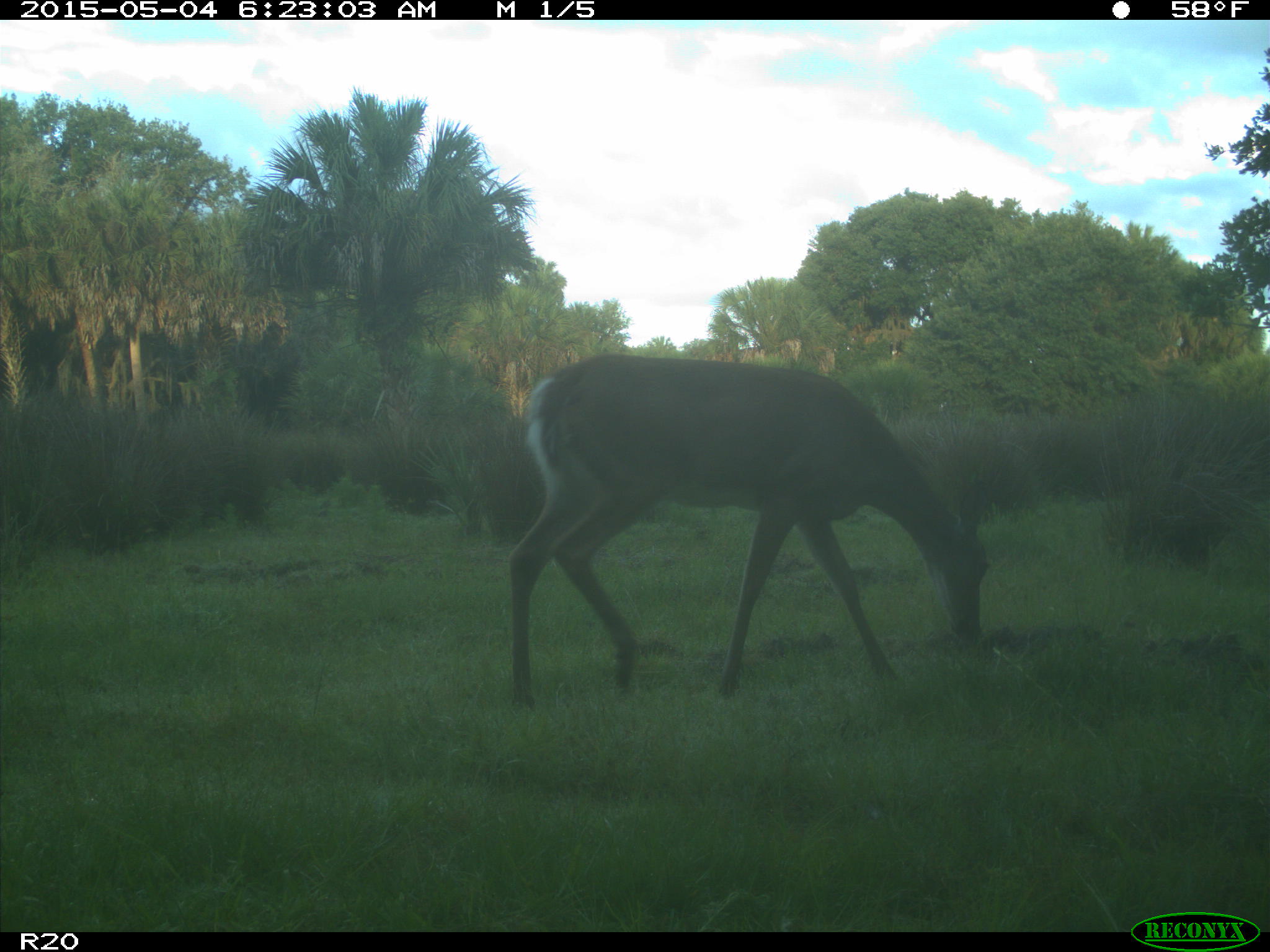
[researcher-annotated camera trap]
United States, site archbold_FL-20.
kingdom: Animalia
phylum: Chordata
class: Mammalia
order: Artiodactyla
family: Cervidae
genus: Odocoileus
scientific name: Odocoileus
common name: deer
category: unidentified deer